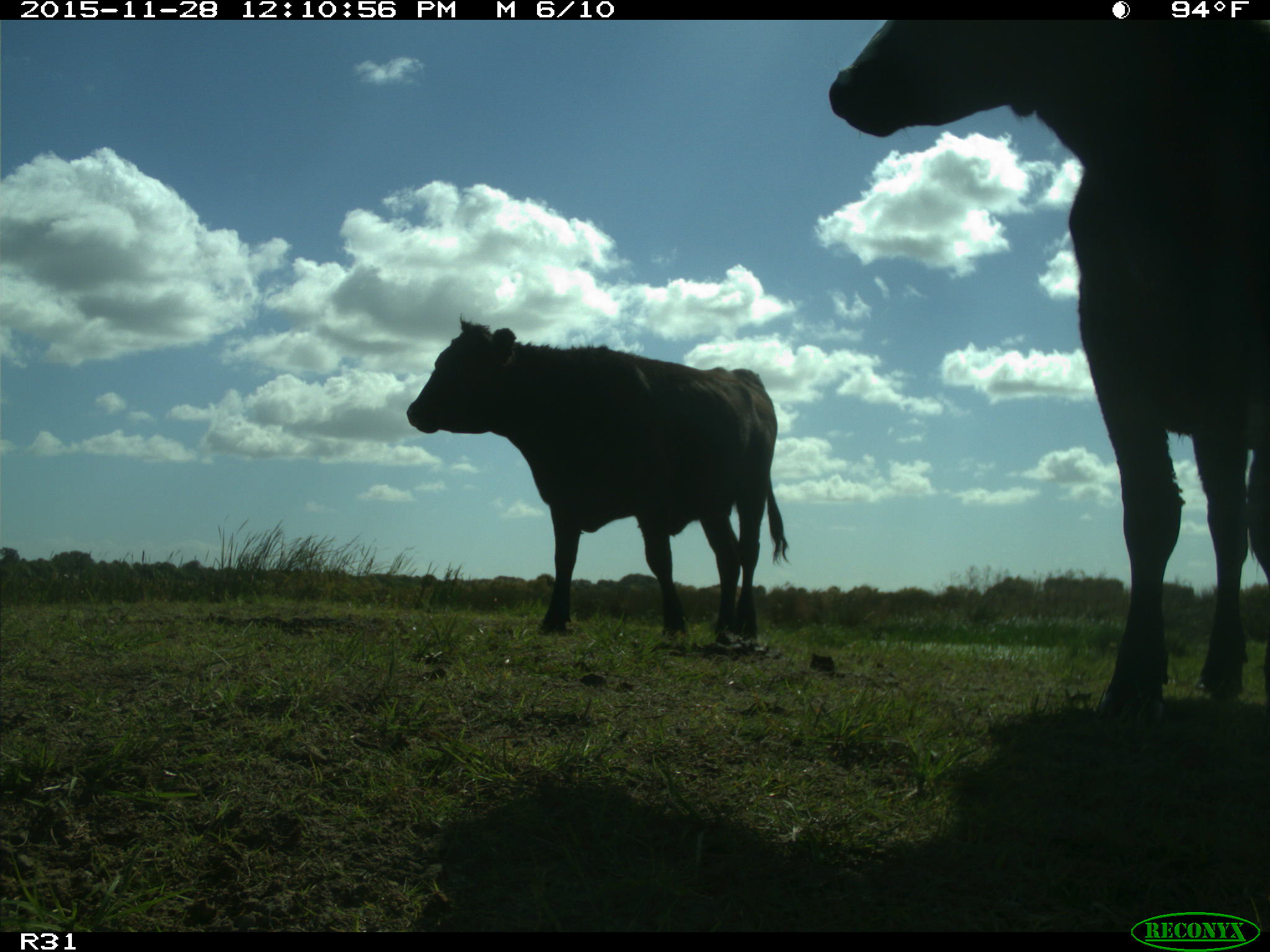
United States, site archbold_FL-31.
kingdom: Animalia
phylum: Chordata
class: Mammalia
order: Artiodactyla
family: Bovidae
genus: Bos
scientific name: Bos taurus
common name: domestic cow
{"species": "Bos taurus (domestic cow)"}